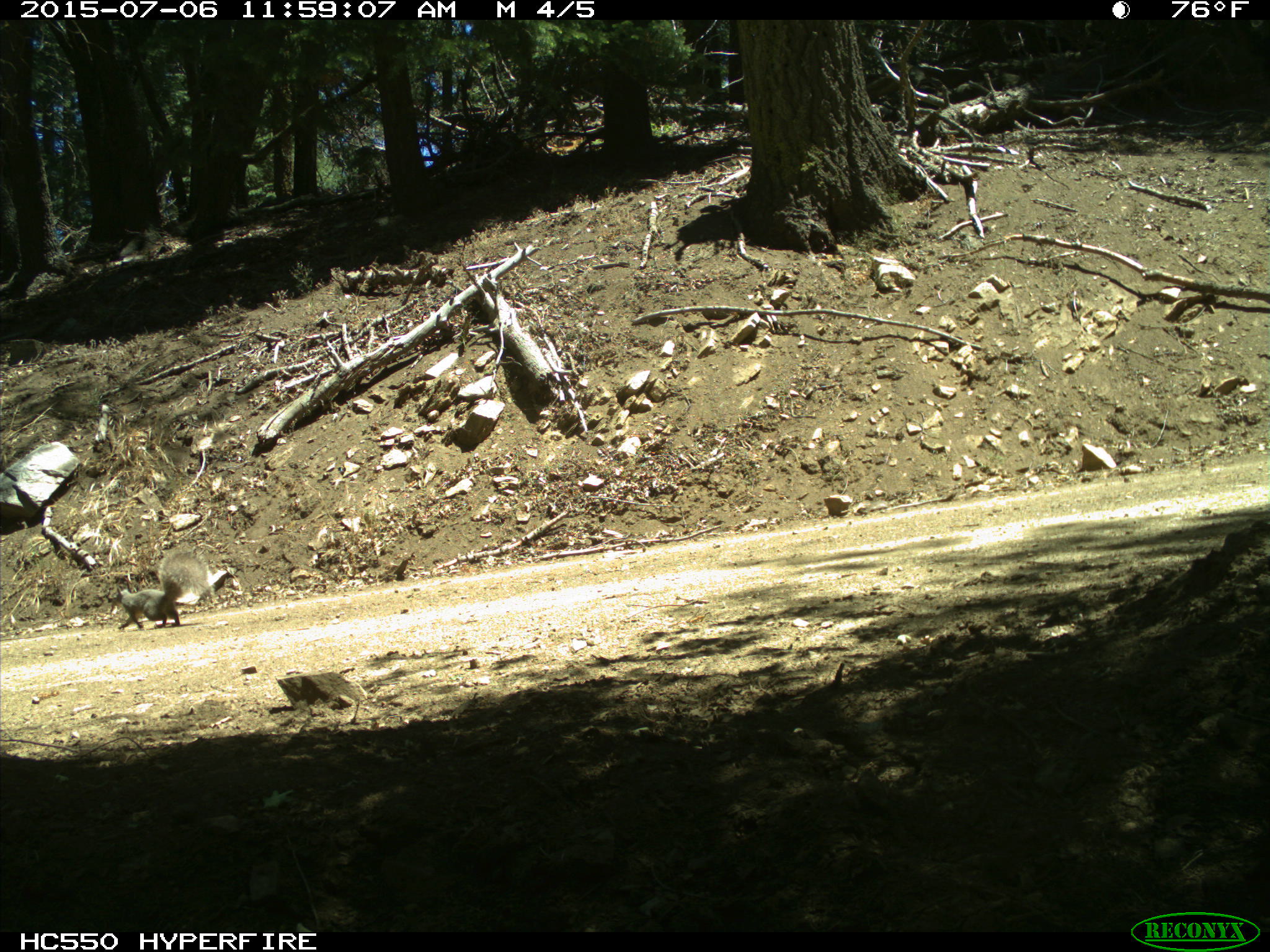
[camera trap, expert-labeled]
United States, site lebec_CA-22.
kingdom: Animalia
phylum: Chordata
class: Mammalia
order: Rodentia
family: Sciuridae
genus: Sciurus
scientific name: Sciurus carolinensis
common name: eastern gray squirrel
Sciurus carolinensis (eastern gray squirrel).